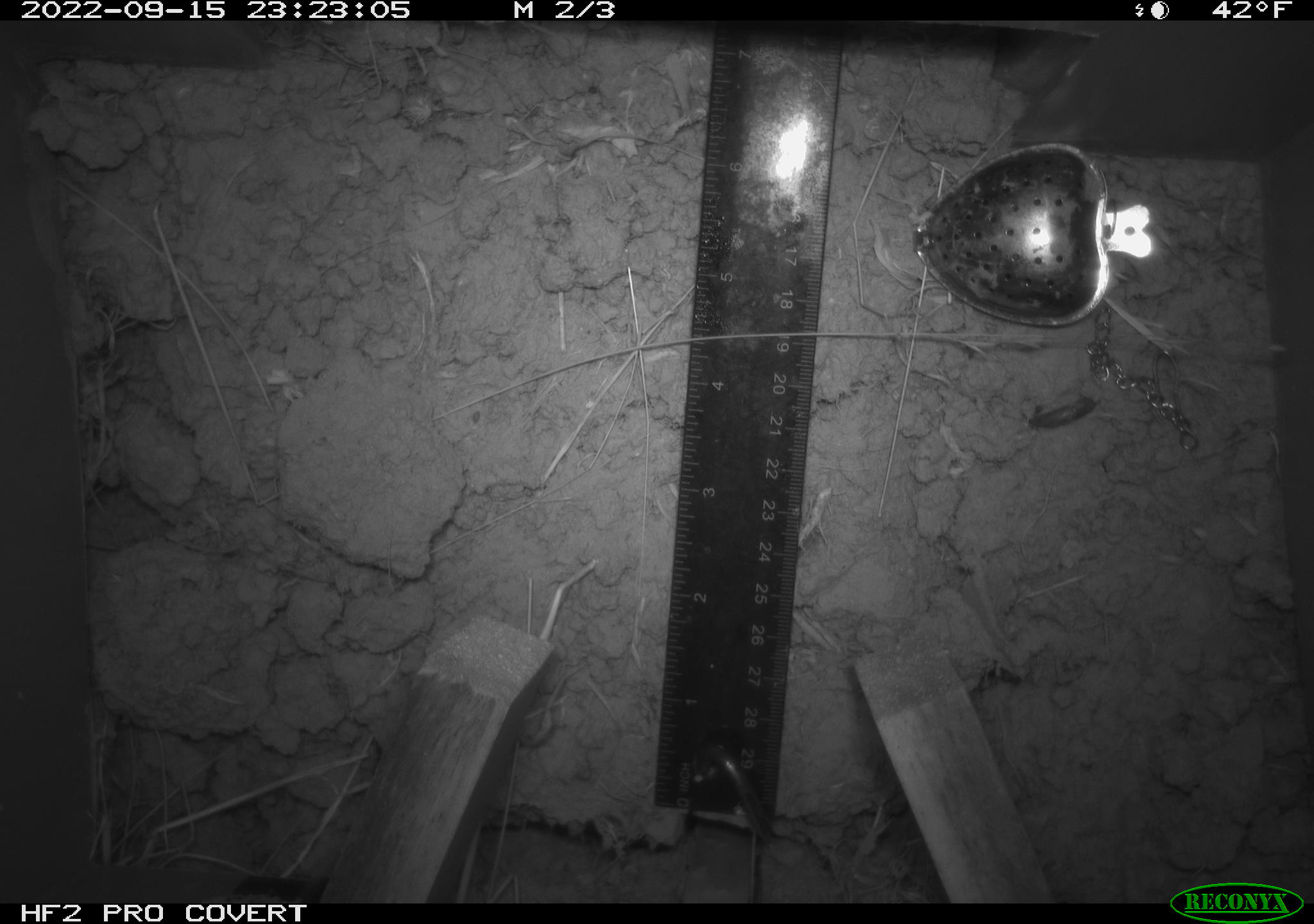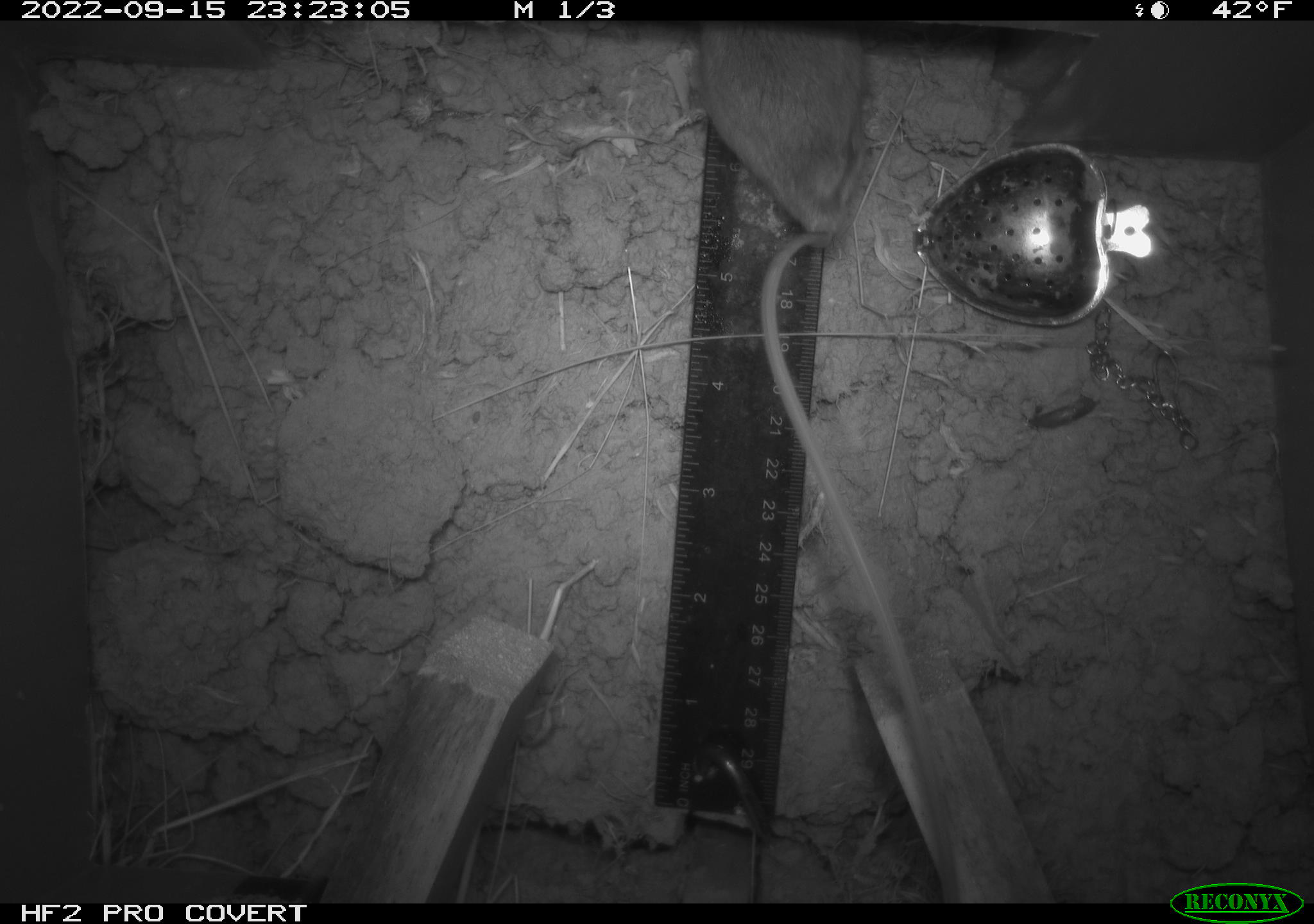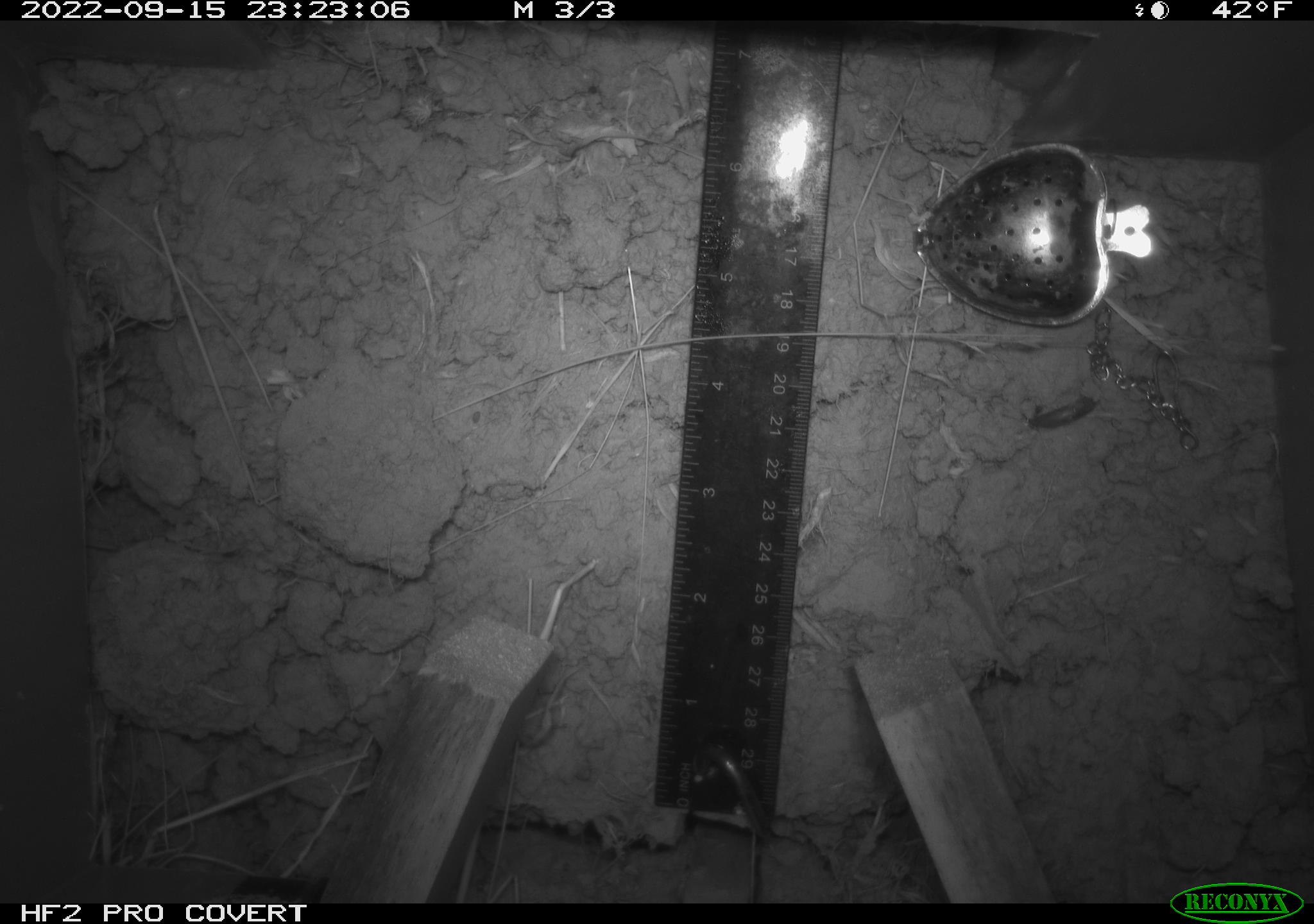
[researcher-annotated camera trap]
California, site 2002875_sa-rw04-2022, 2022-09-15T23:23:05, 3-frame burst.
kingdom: Animalia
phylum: Chordata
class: Mammalia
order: Rodentia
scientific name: Rodentia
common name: mouse species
Mouse species (Rodentia).